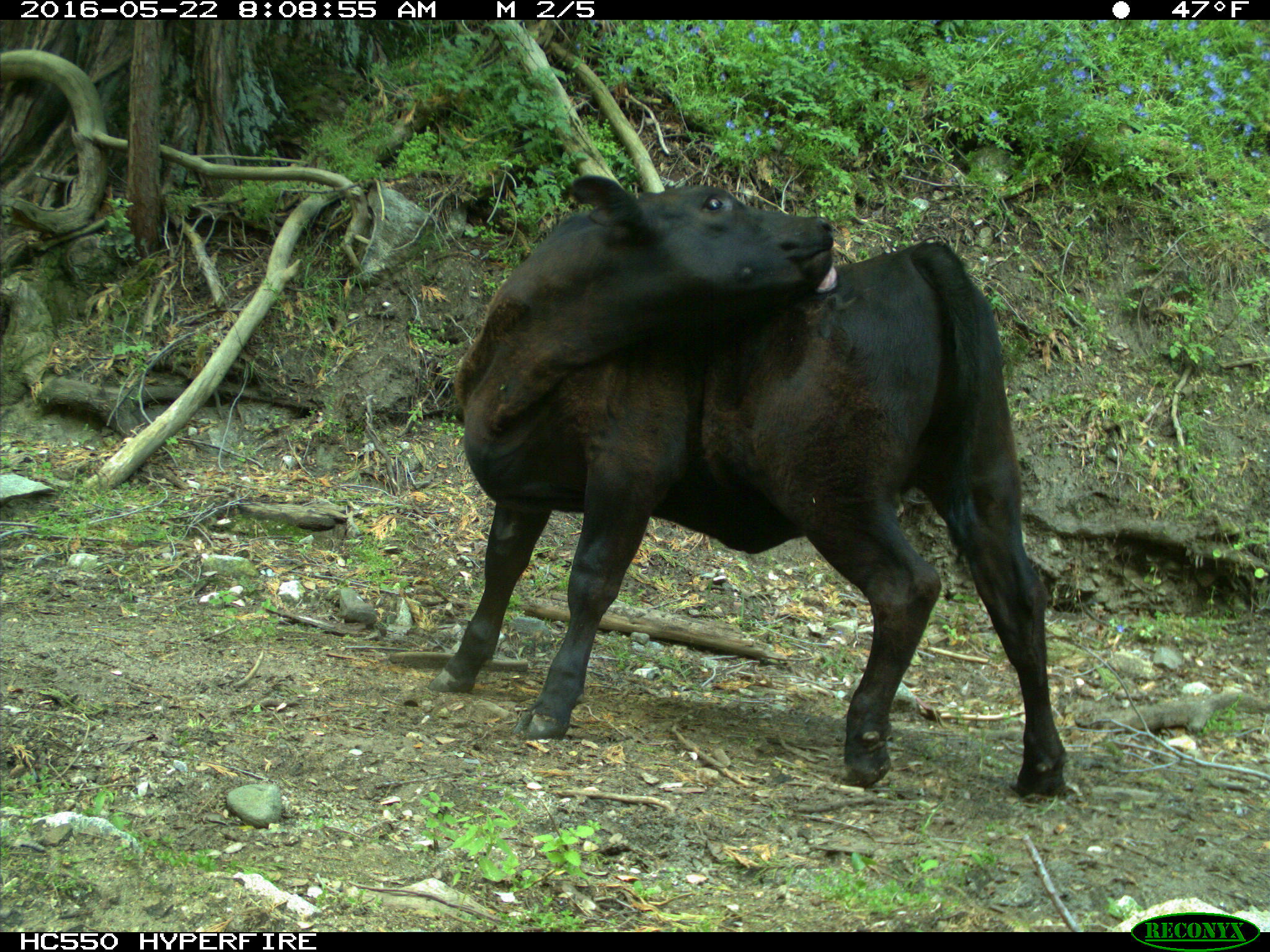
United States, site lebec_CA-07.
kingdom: Animalia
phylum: Chordata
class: Mammalia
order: Artiodactyla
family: Bovidae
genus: Bos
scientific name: Bos taurus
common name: domestic cow